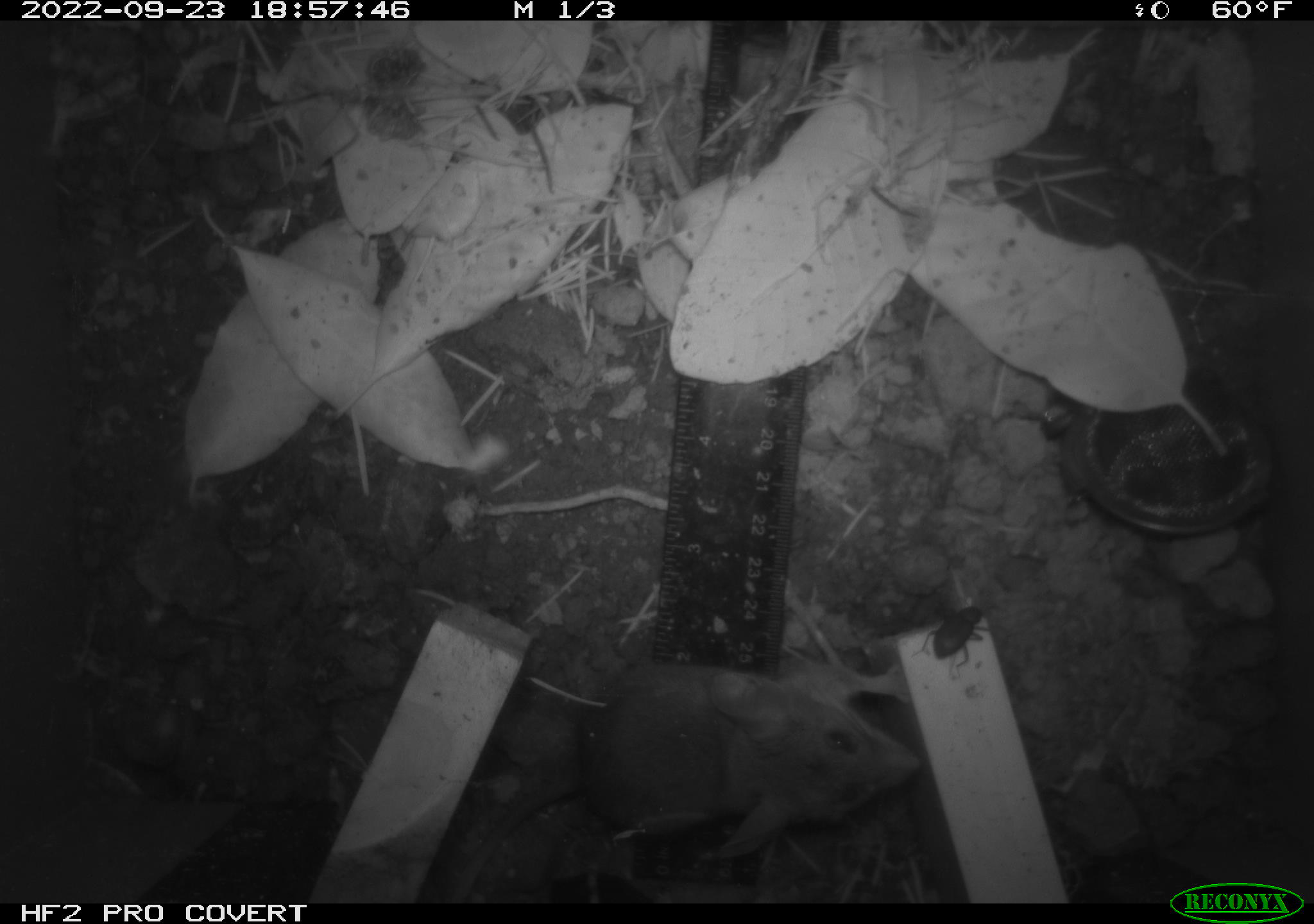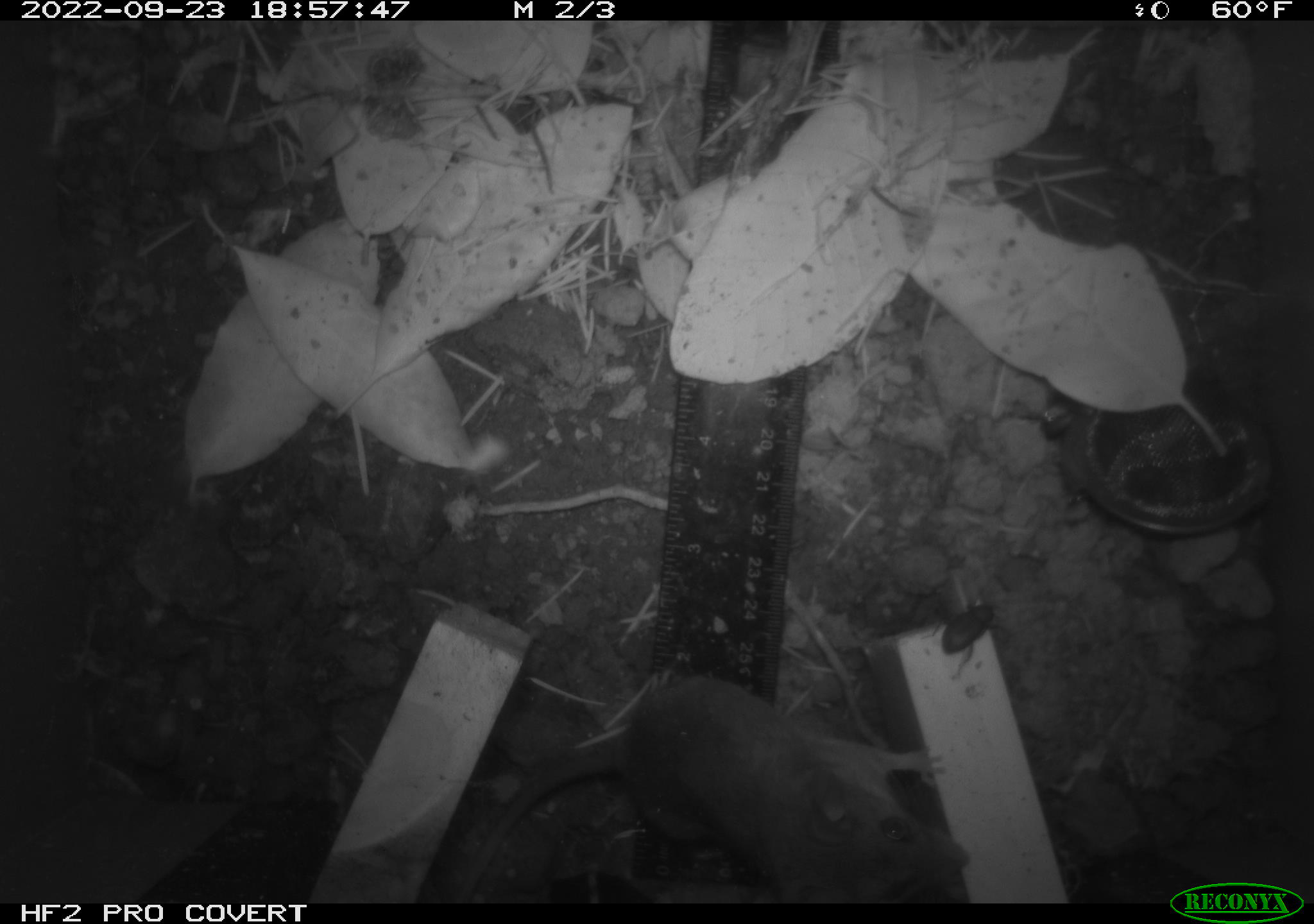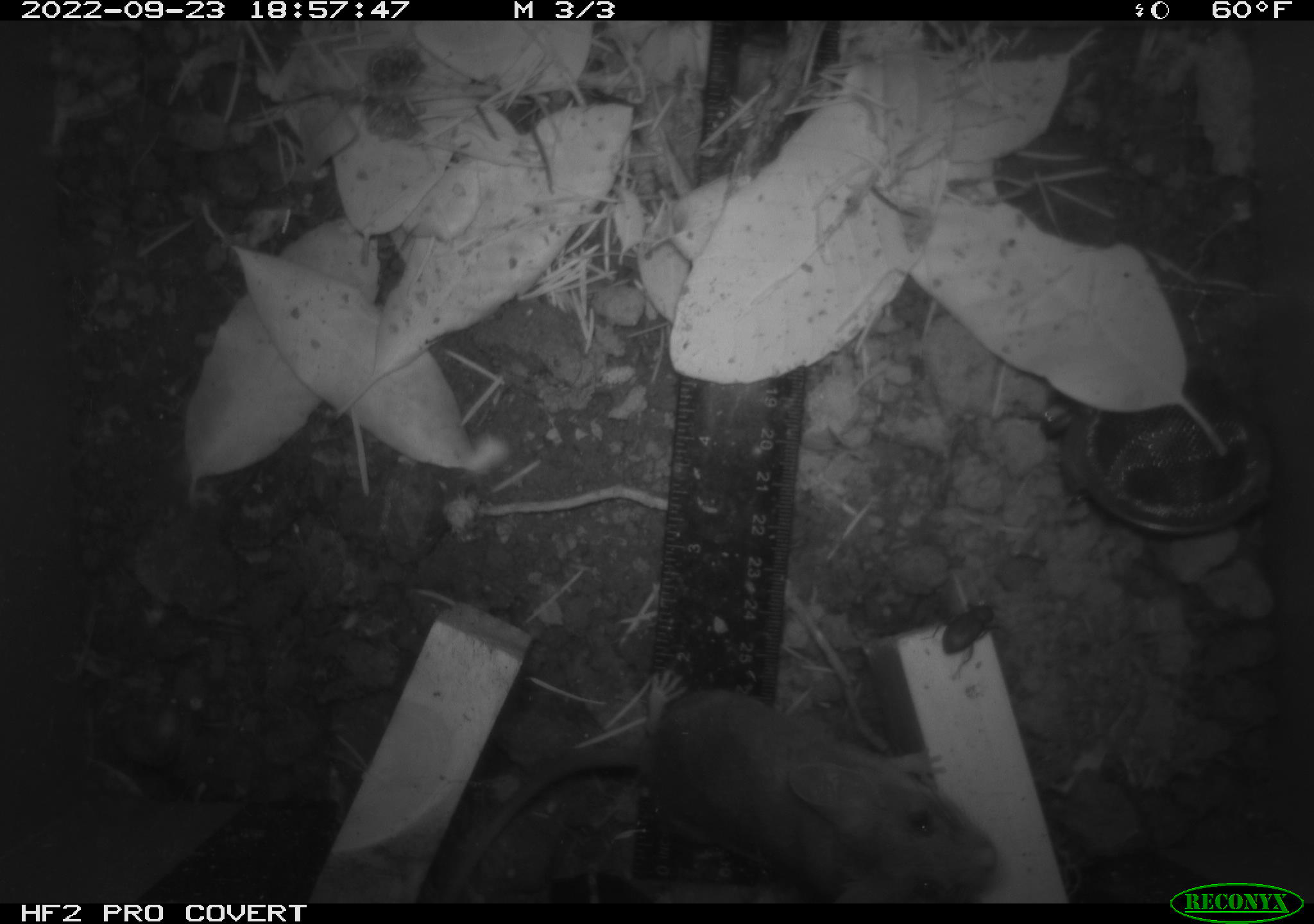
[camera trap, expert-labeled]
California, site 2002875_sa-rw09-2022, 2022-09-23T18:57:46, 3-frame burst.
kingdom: Animalia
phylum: Chordata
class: Mammalia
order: Rodentia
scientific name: Rodentia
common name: mouse species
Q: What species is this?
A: Mouse species (Rodentia).